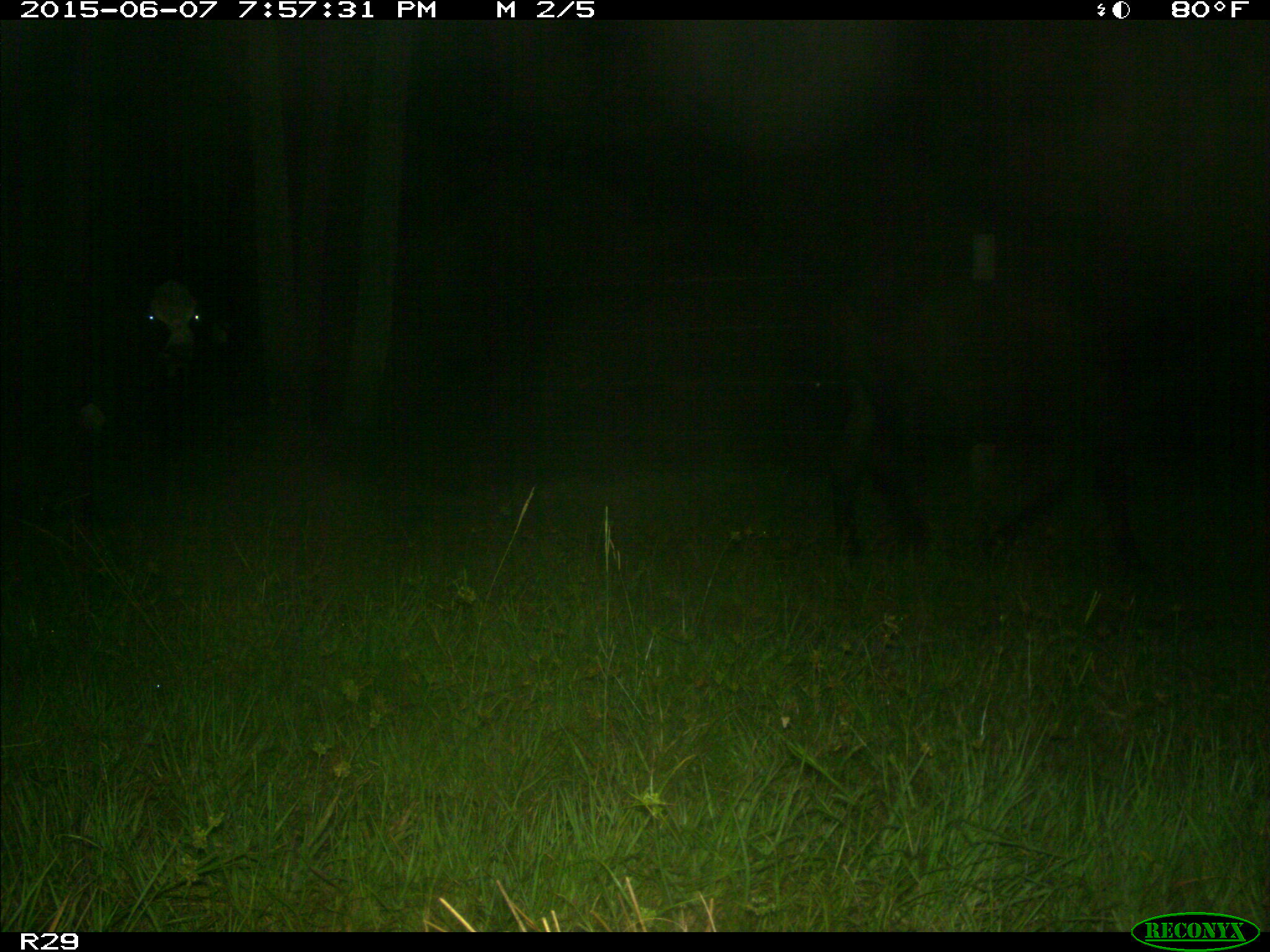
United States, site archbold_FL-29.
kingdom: Animalia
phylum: Chordata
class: Mammalia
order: Artiodactyla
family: Bovidae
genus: Bos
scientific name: Bos taurus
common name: domestic cow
Bos taurus (domestic cow).